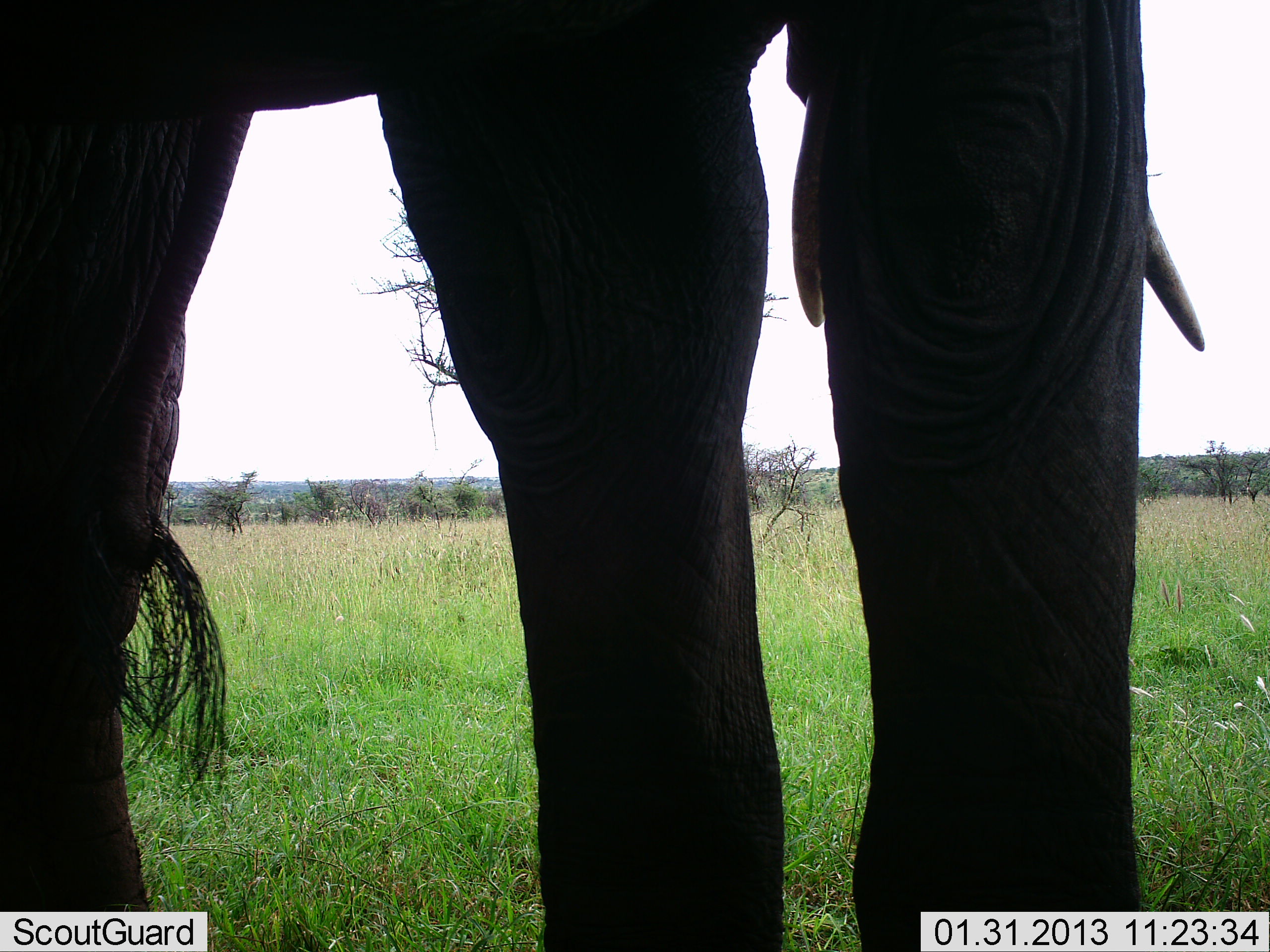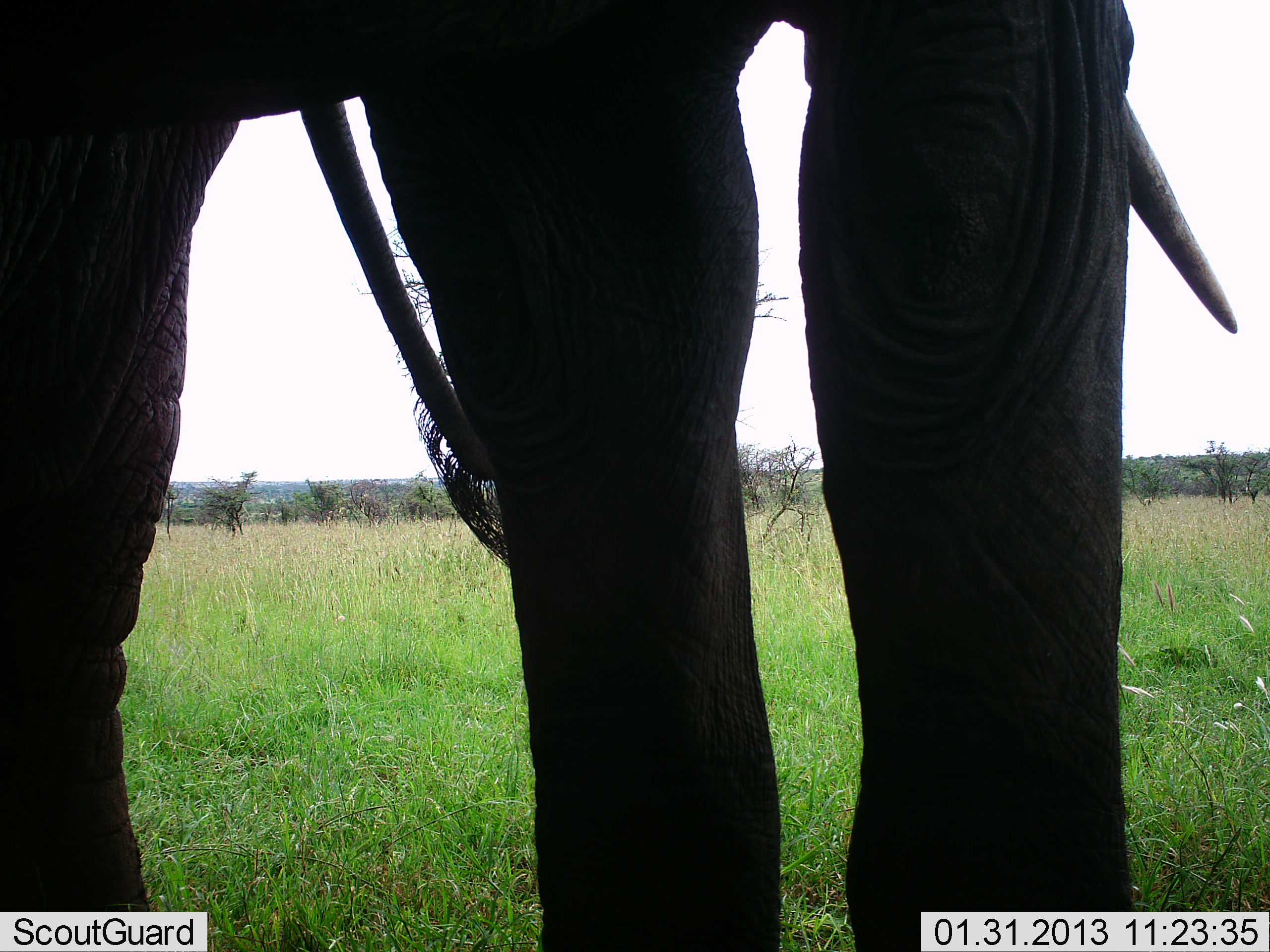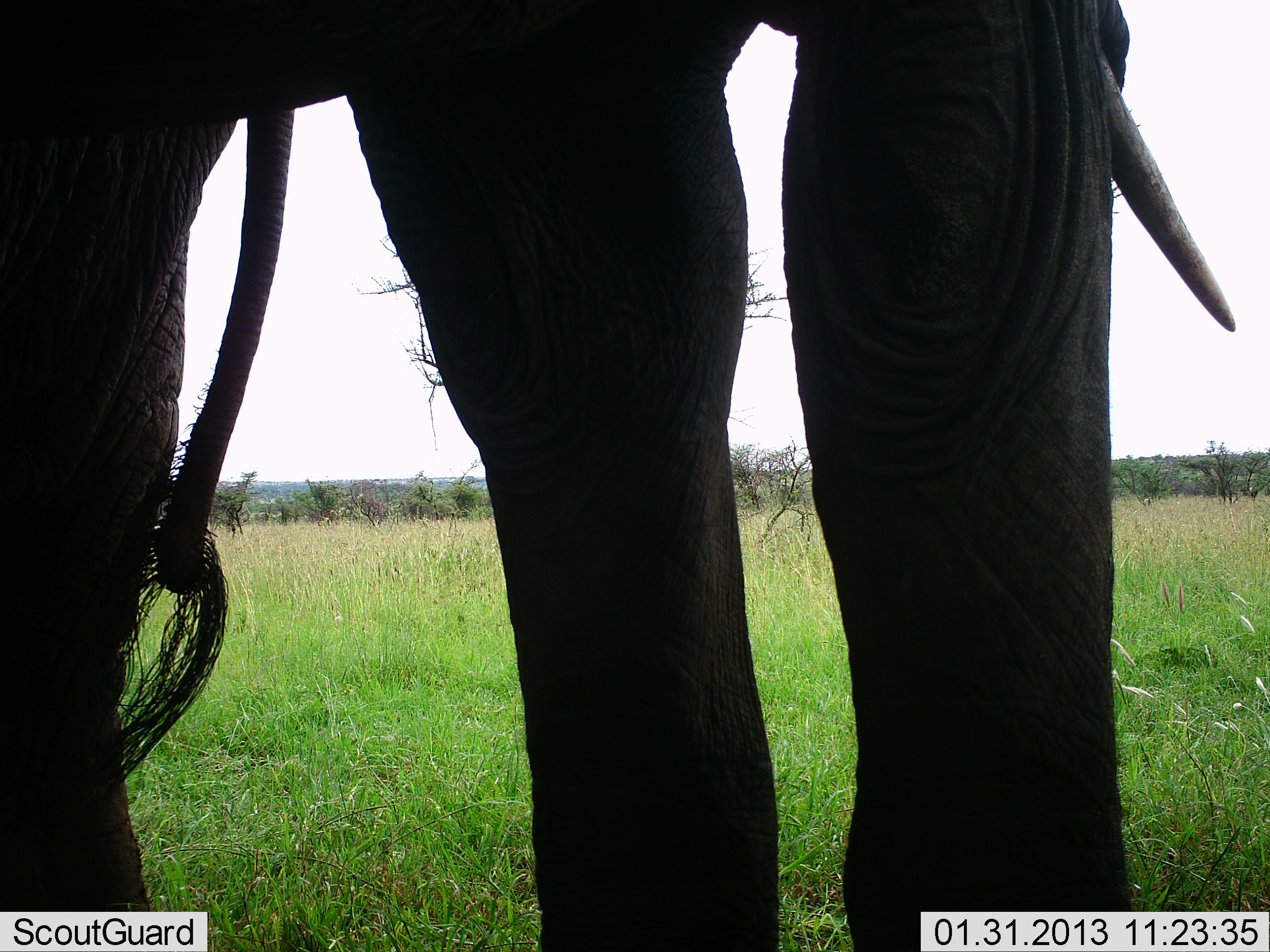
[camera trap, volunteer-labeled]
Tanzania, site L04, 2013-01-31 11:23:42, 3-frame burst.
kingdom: Animalia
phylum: Chordata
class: Mammalia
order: Proboscidea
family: Elephantidae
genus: Loxodonta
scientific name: Loxodonta africana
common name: african bush elephant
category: elephant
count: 1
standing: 100%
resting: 6%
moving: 0%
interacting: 0%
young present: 0%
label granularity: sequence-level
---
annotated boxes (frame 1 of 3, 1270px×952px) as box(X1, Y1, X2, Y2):
animal: box(0, 0, 1211, 952)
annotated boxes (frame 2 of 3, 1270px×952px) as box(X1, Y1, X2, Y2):
animal: box(0, 0, 1241, 952)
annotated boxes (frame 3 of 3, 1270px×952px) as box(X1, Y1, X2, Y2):
animal: box(0, 0, 1241, 952)